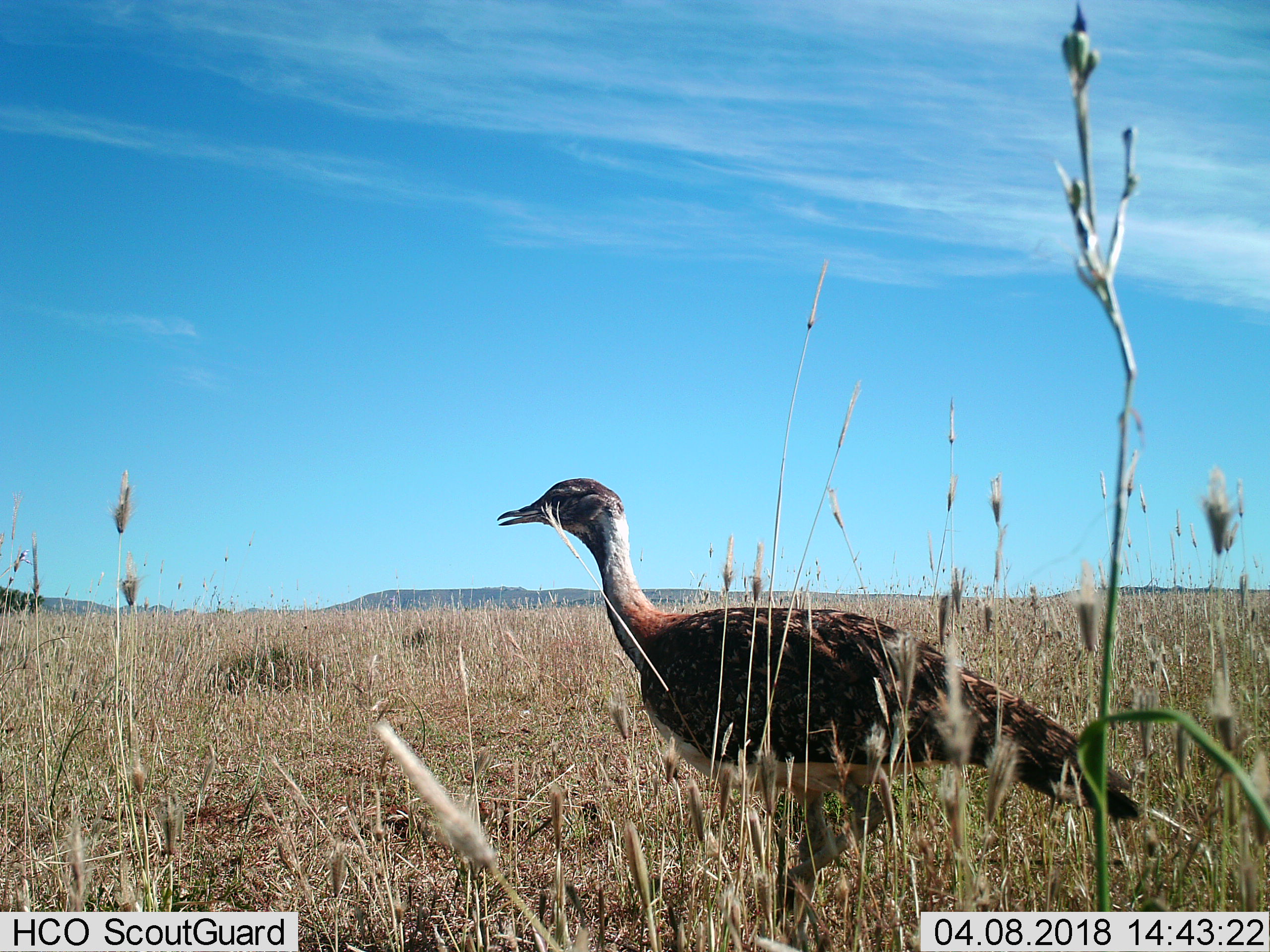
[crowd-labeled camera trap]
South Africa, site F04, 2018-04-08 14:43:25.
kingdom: Animalia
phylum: Chordata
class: Aves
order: Otidiformes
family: Otididae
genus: Neotis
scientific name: Neotis ludwigii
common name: ludwig's bustard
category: bustardludwigs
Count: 1.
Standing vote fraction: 50%.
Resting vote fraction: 0%.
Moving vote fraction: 50%.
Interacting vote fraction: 0%.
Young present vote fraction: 0%.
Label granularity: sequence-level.